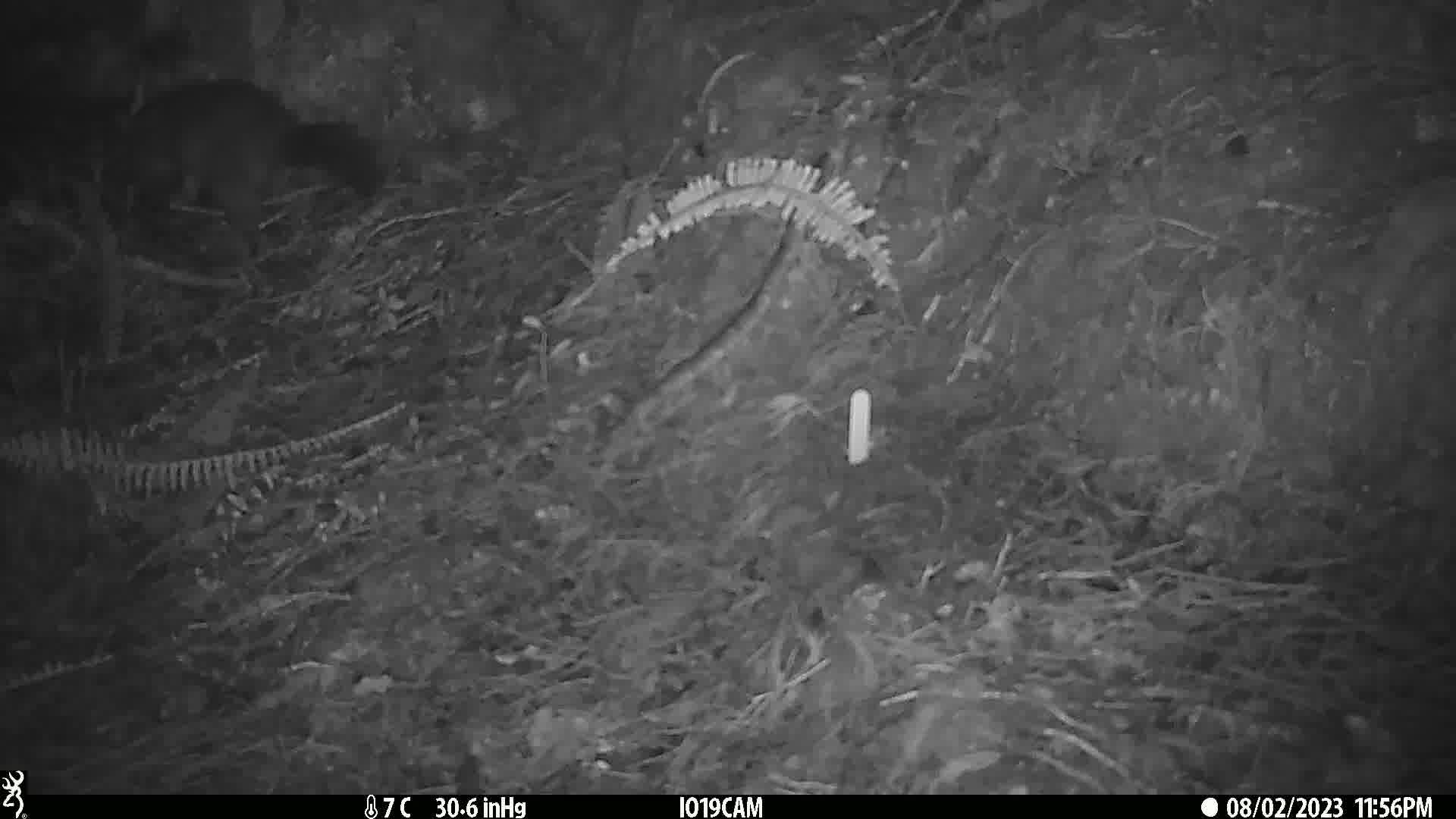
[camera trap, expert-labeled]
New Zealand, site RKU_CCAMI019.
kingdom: Animalia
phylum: Chordata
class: Mammalia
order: Diprotodontia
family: Phalangeridae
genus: Trichosurus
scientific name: Trichosurus vulpecula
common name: common brushtail possum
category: possum